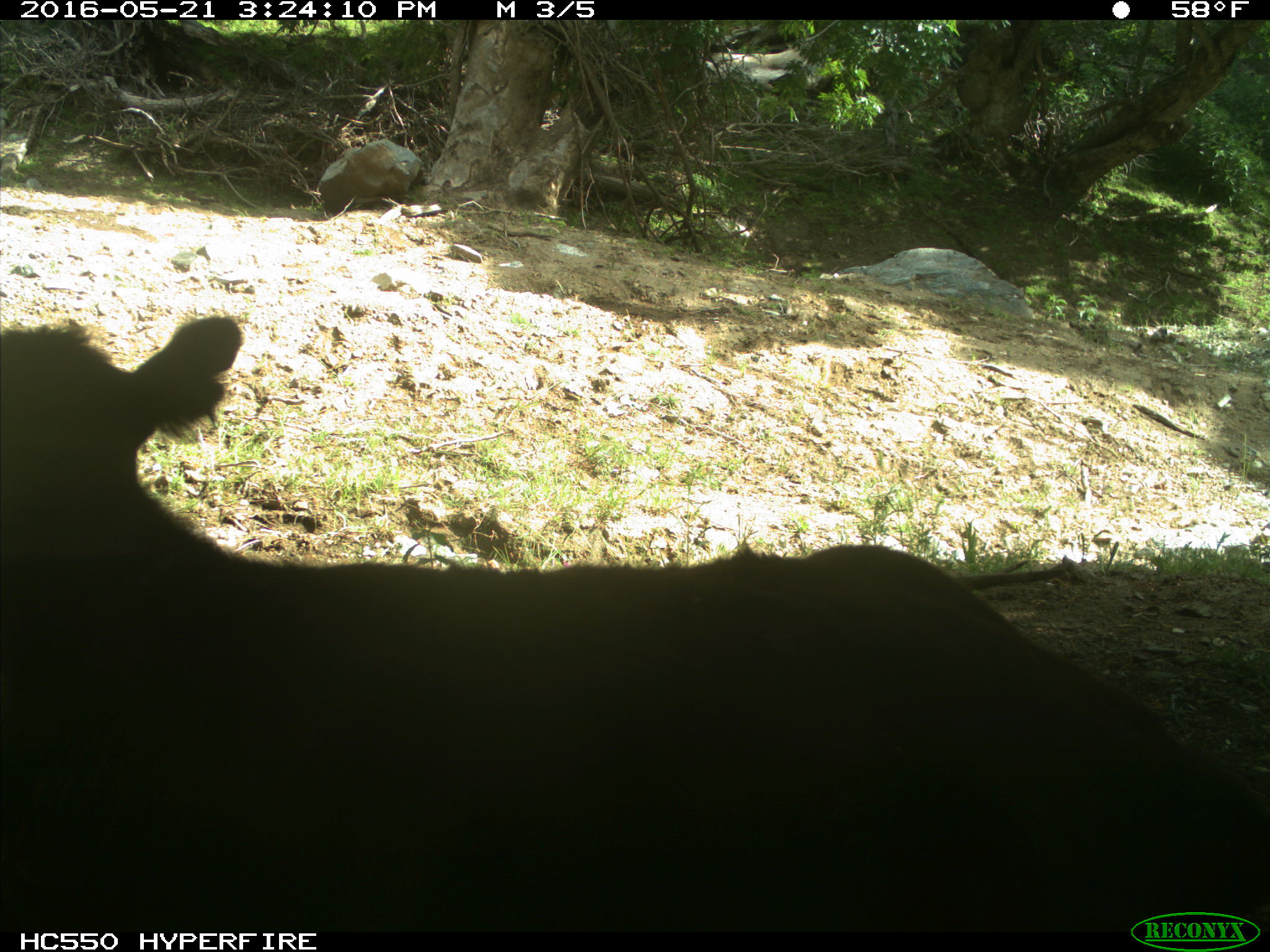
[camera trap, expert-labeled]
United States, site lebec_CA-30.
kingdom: Animalia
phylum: Chordata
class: Mammalia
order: Artiodactyla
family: Bovidae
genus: Bos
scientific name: Bos taurus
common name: domestic cow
Bos taurus (domestic cow).